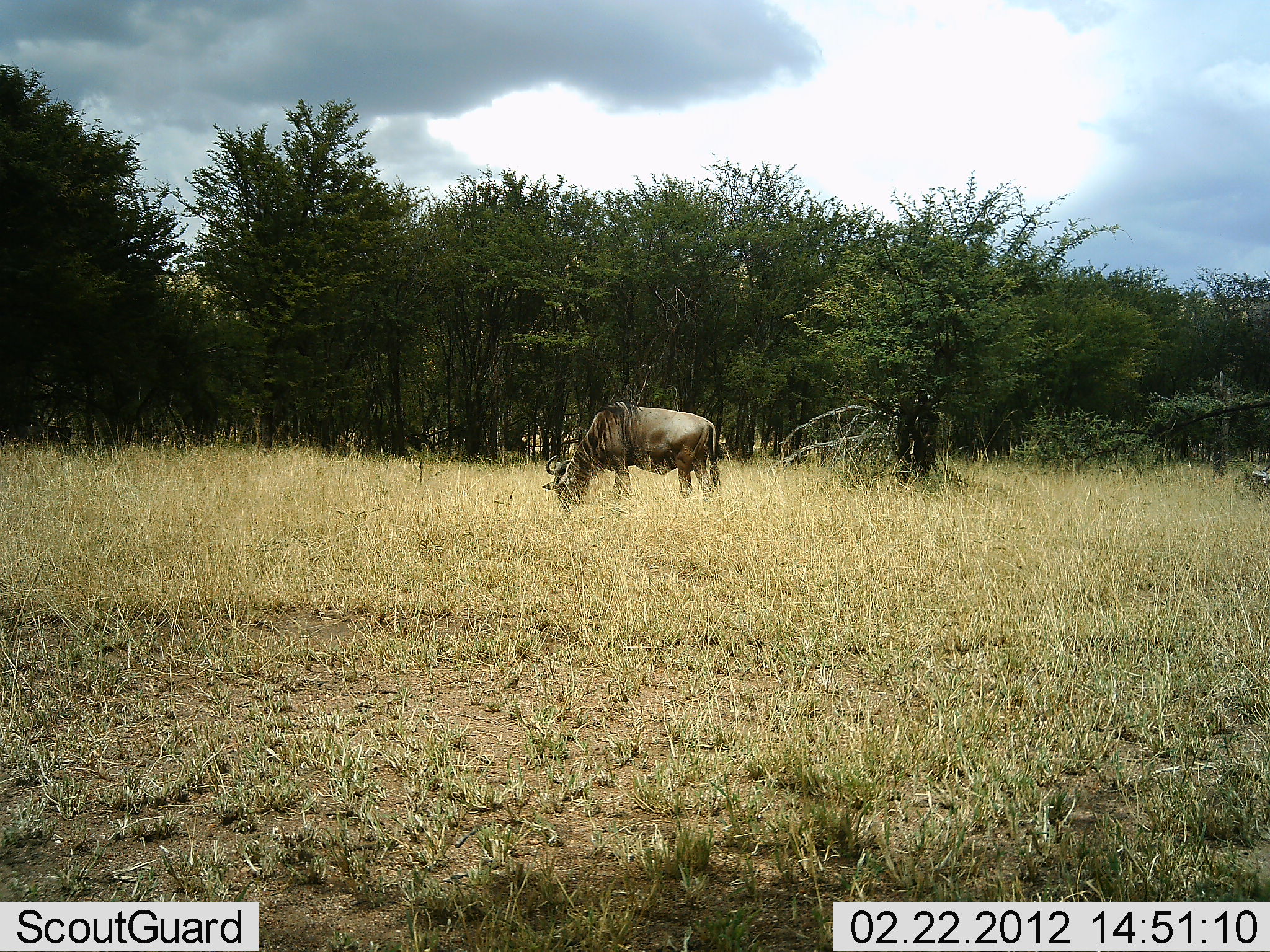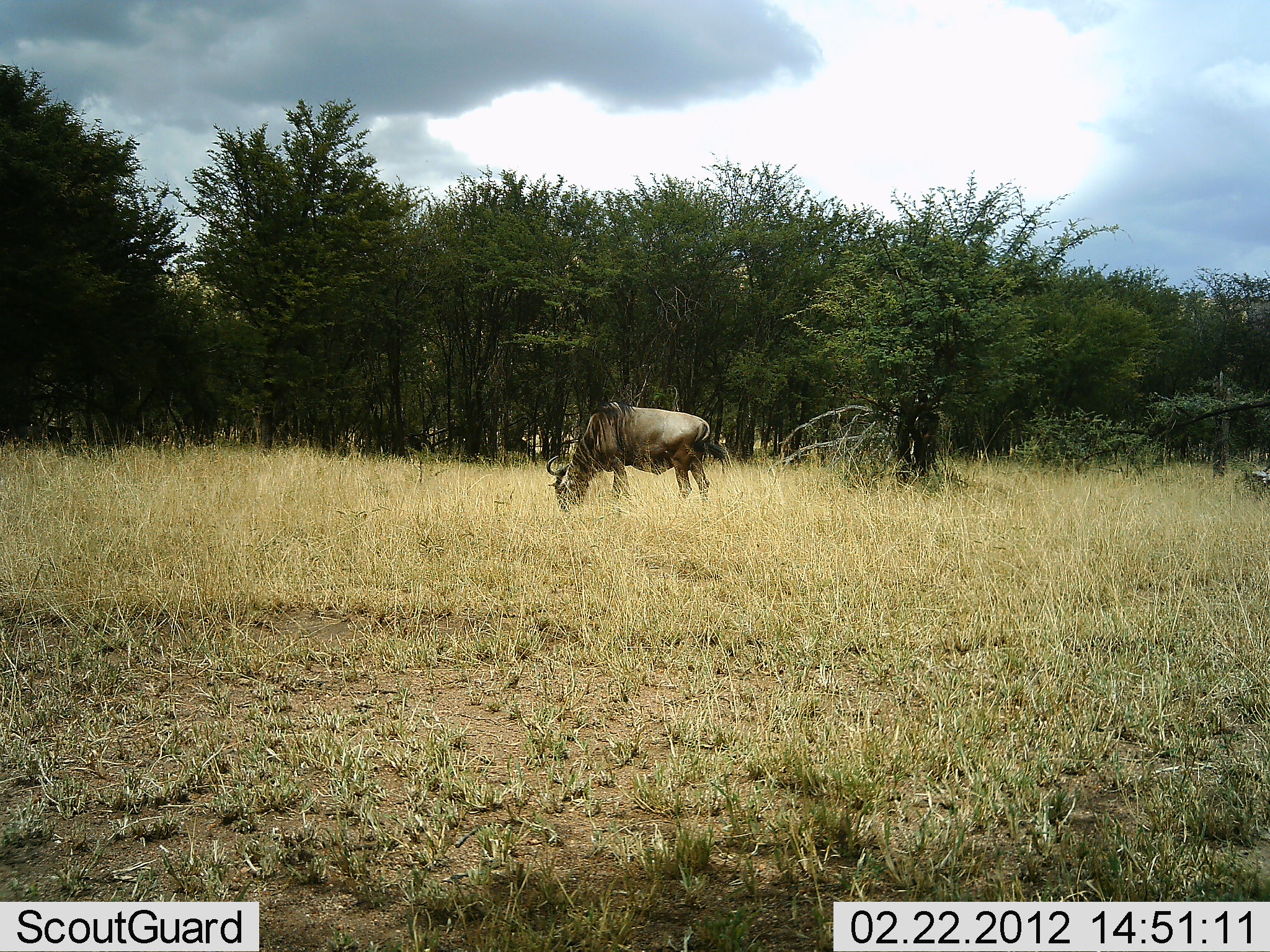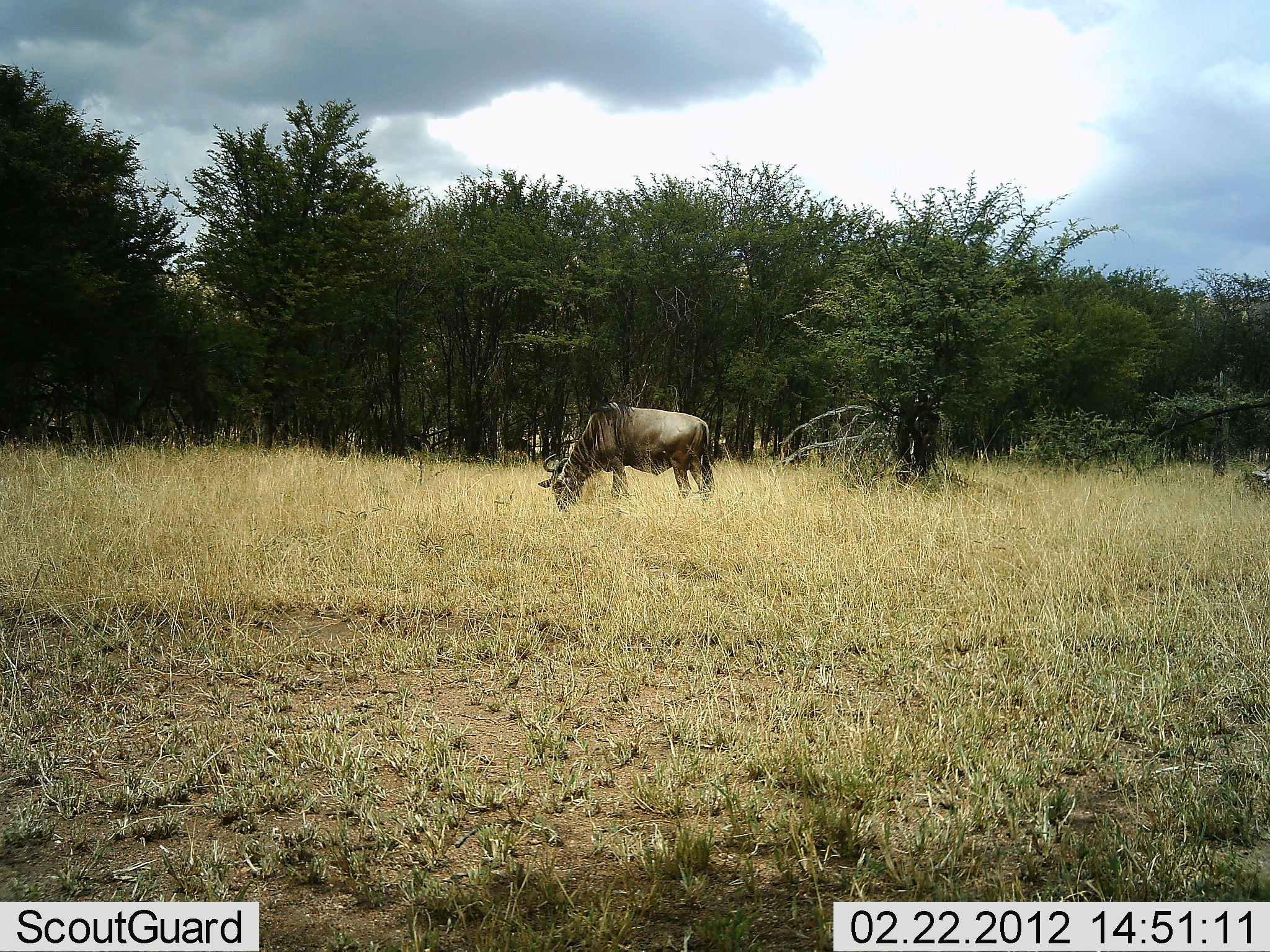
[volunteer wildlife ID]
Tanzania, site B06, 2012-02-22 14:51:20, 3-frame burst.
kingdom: Animalia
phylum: Chordata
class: Mammalia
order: Artiodactyla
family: Bovidae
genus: Connochaetes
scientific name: Connochaetes taurinus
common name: blue wildebeest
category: wildebeest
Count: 1.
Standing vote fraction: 32%.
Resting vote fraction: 0%.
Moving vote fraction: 11%.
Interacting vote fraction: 0%.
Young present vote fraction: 0%.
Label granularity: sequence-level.